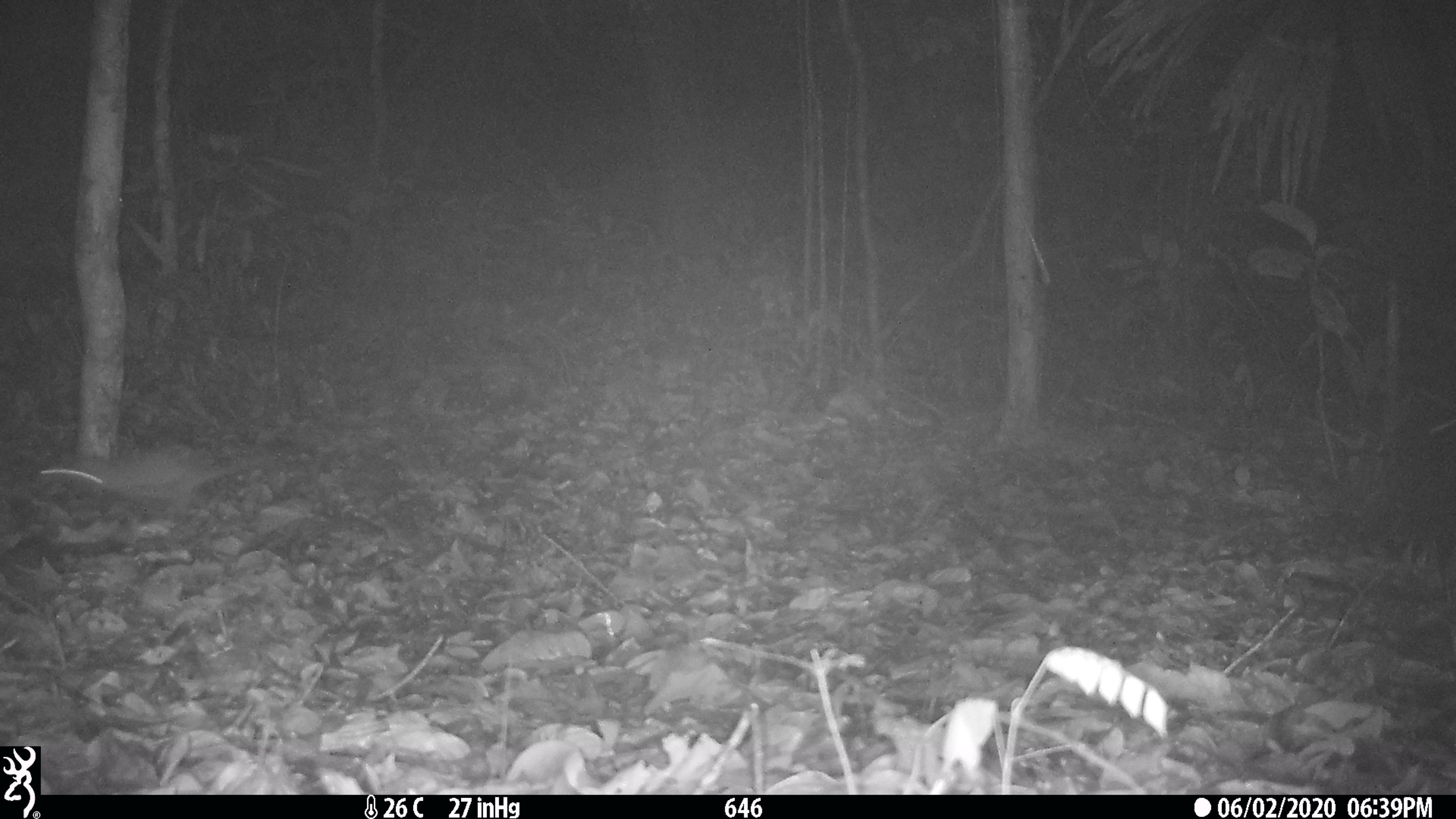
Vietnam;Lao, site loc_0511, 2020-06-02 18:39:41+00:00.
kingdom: Animalia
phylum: Chordata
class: Mammalia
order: Carnivora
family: Mustelidae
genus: Melogale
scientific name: Melogale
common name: ferret badger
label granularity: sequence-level